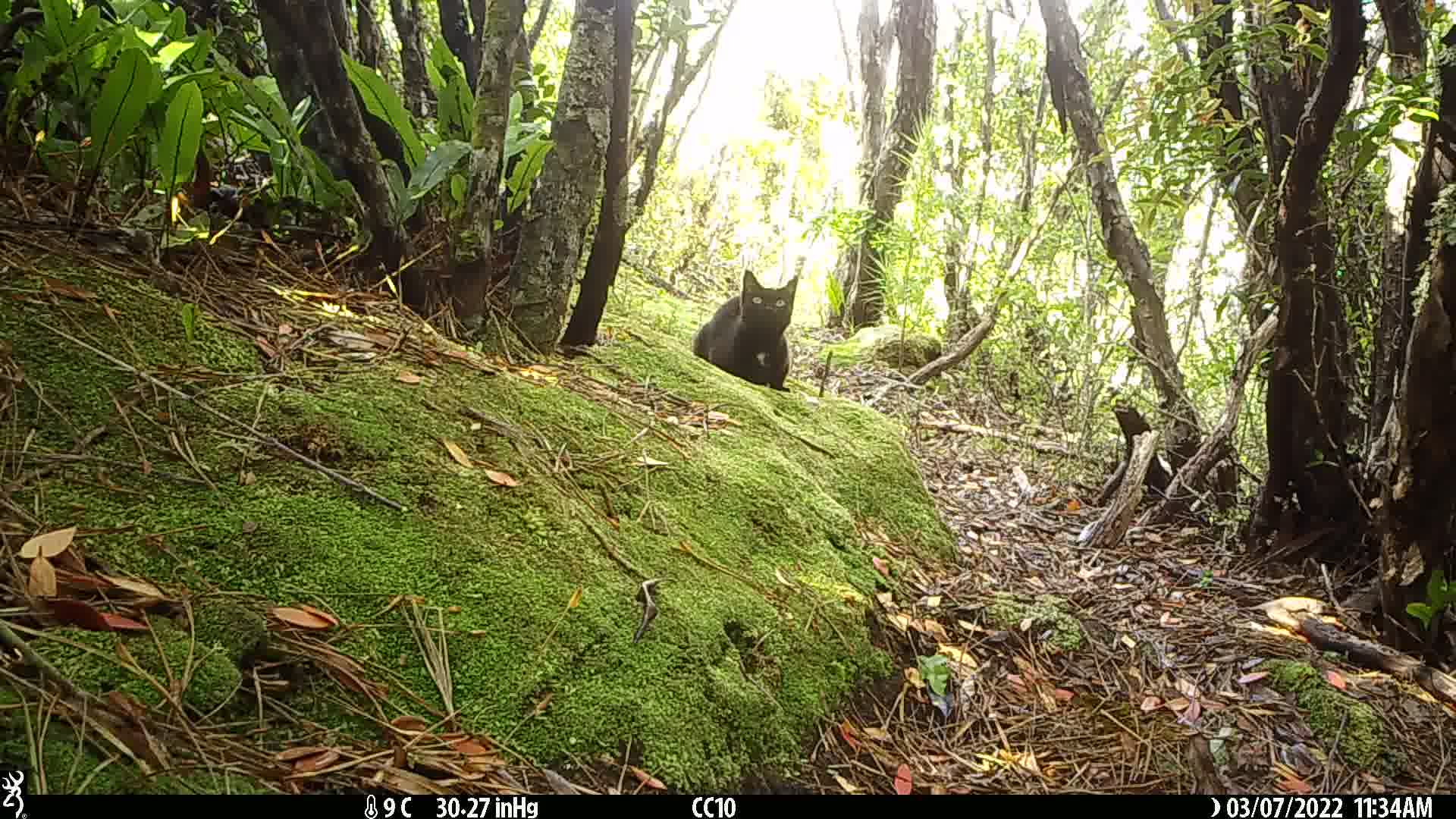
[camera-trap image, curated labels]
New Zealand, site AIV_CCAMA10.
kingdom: Animalia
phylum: Chordata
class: Mammalia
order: Carnivora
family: Felidae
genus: Felis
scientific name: Felis catus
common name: domestic cat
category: cat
Cat (domestic cat) (Felis catus).